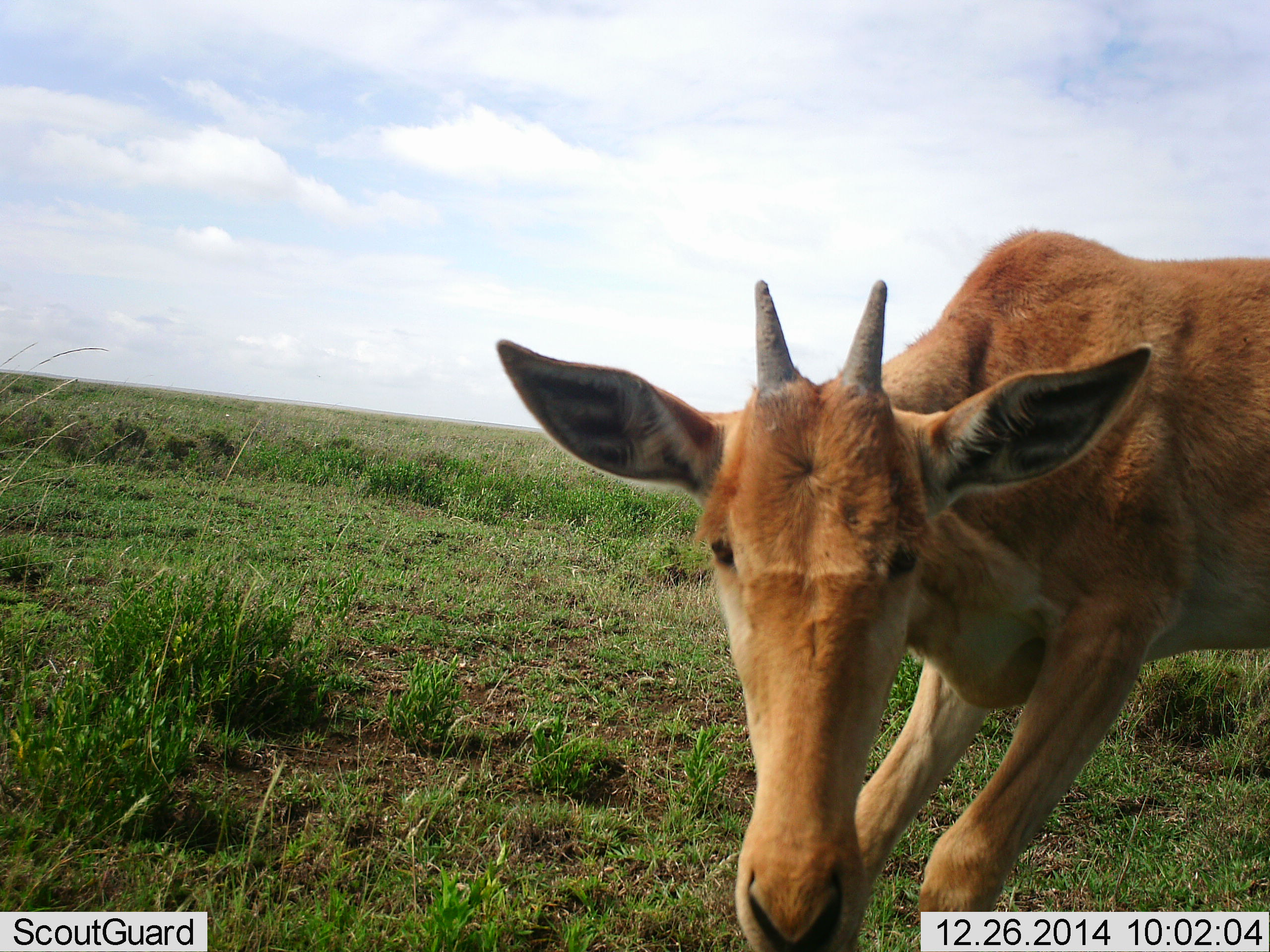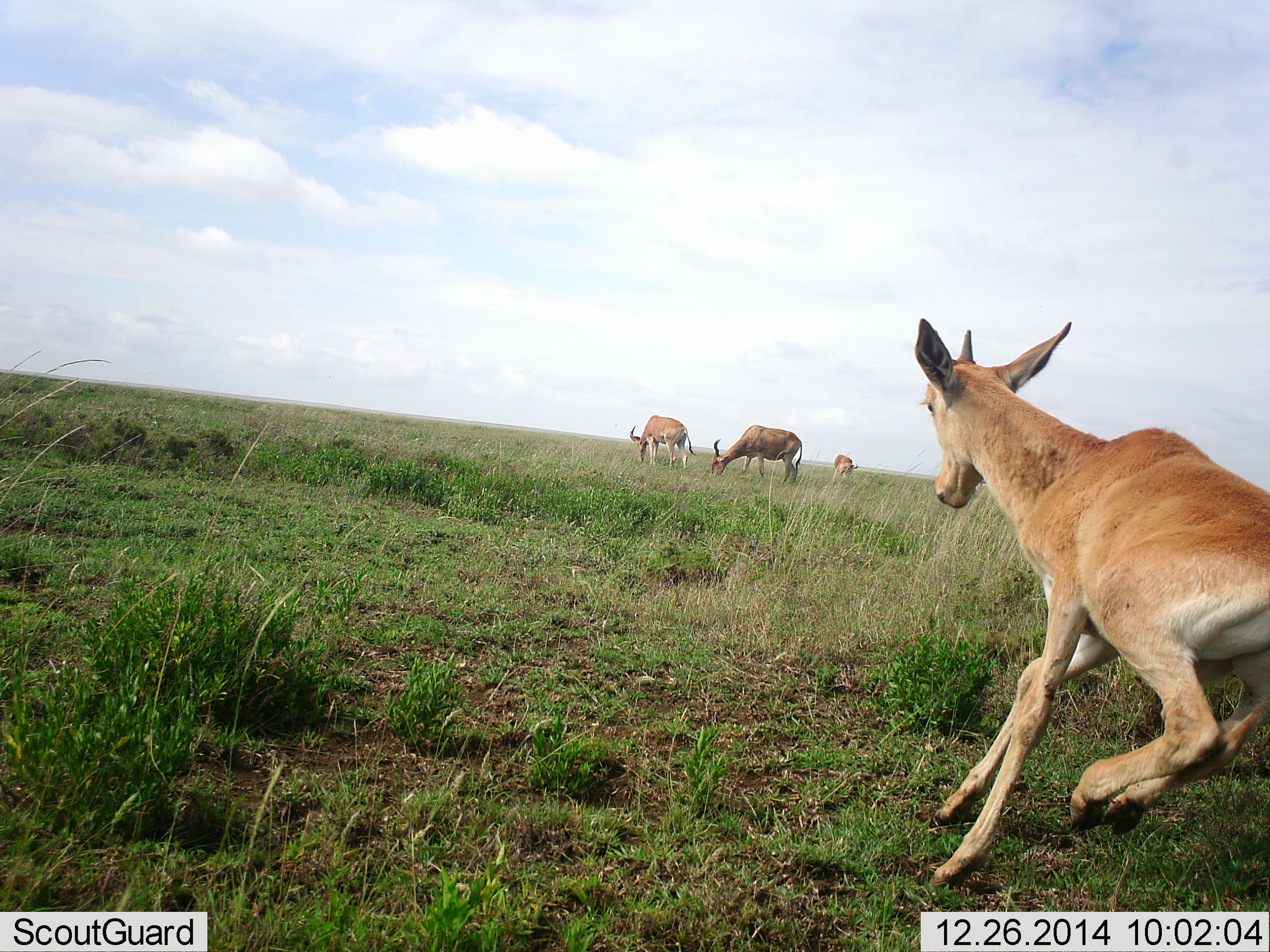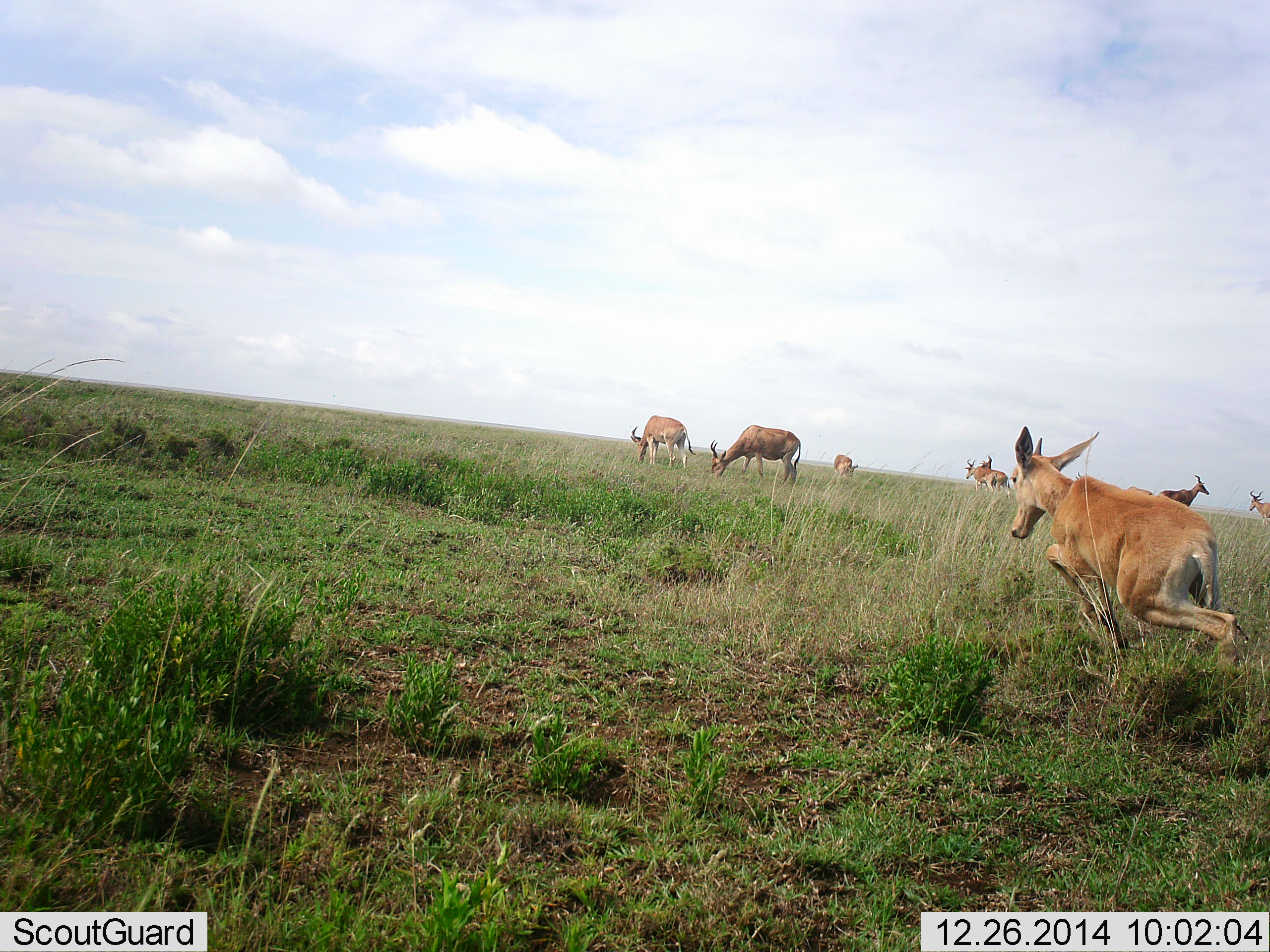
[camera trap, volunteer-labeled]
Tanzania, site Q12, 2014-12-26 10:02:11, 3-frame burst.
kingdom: Animalia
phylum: Chordata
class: Mammalia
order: Artiodactyla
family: Bovidae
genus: Alcelaphus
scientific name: Alcelaphus buselaphus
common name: hartebeest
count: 8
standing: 30%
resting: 0%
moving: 70%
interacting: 20%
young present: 40%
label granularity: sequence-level